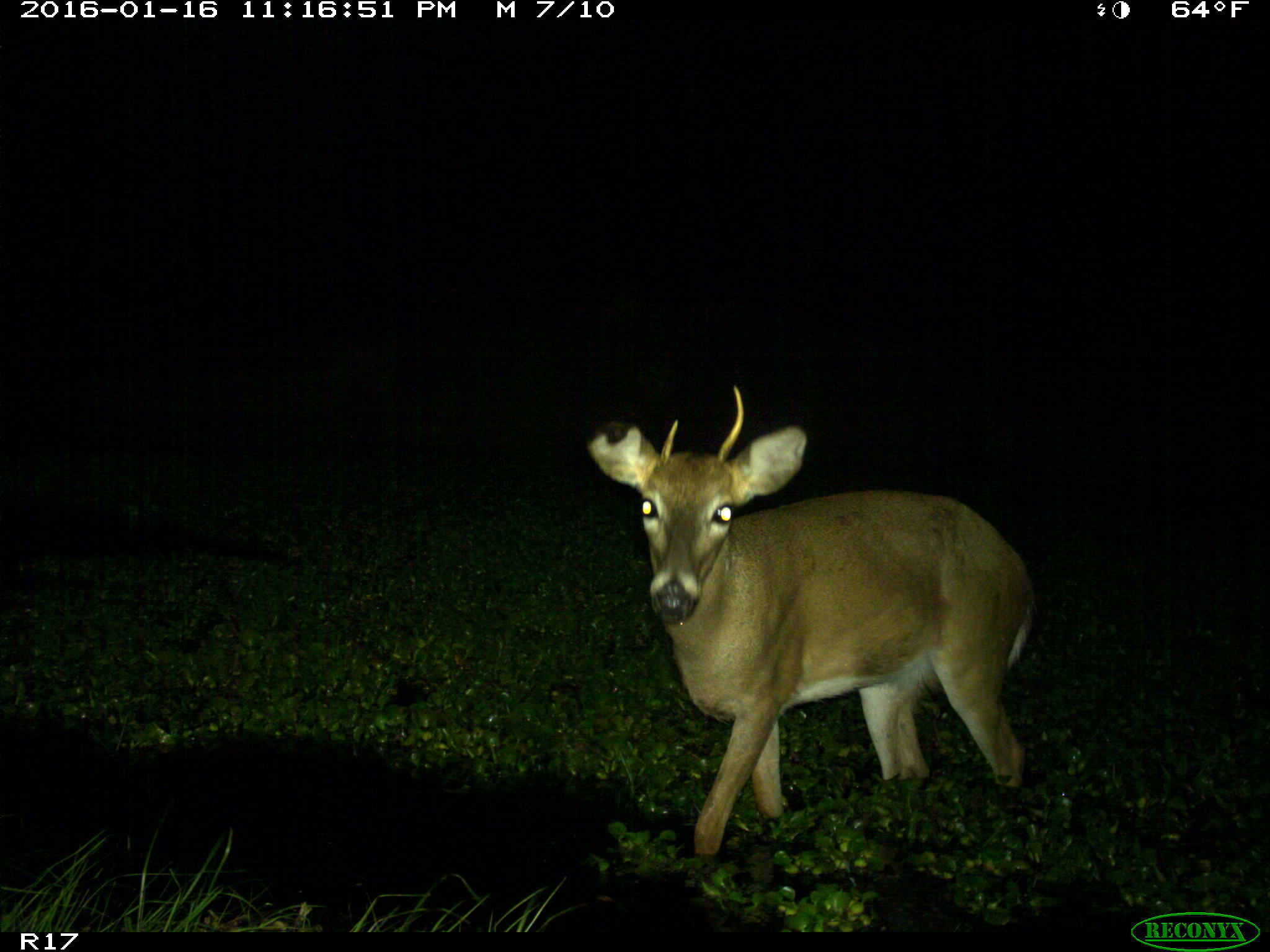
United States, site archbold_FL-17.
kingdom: Animalia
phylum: Chordata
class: Mammalia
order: Artiodactyla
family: Cervidae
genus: Odocoileus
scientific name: Odocoileus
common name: deer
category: unidentified deer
Unidentified deer (deer) (Odocoileus).